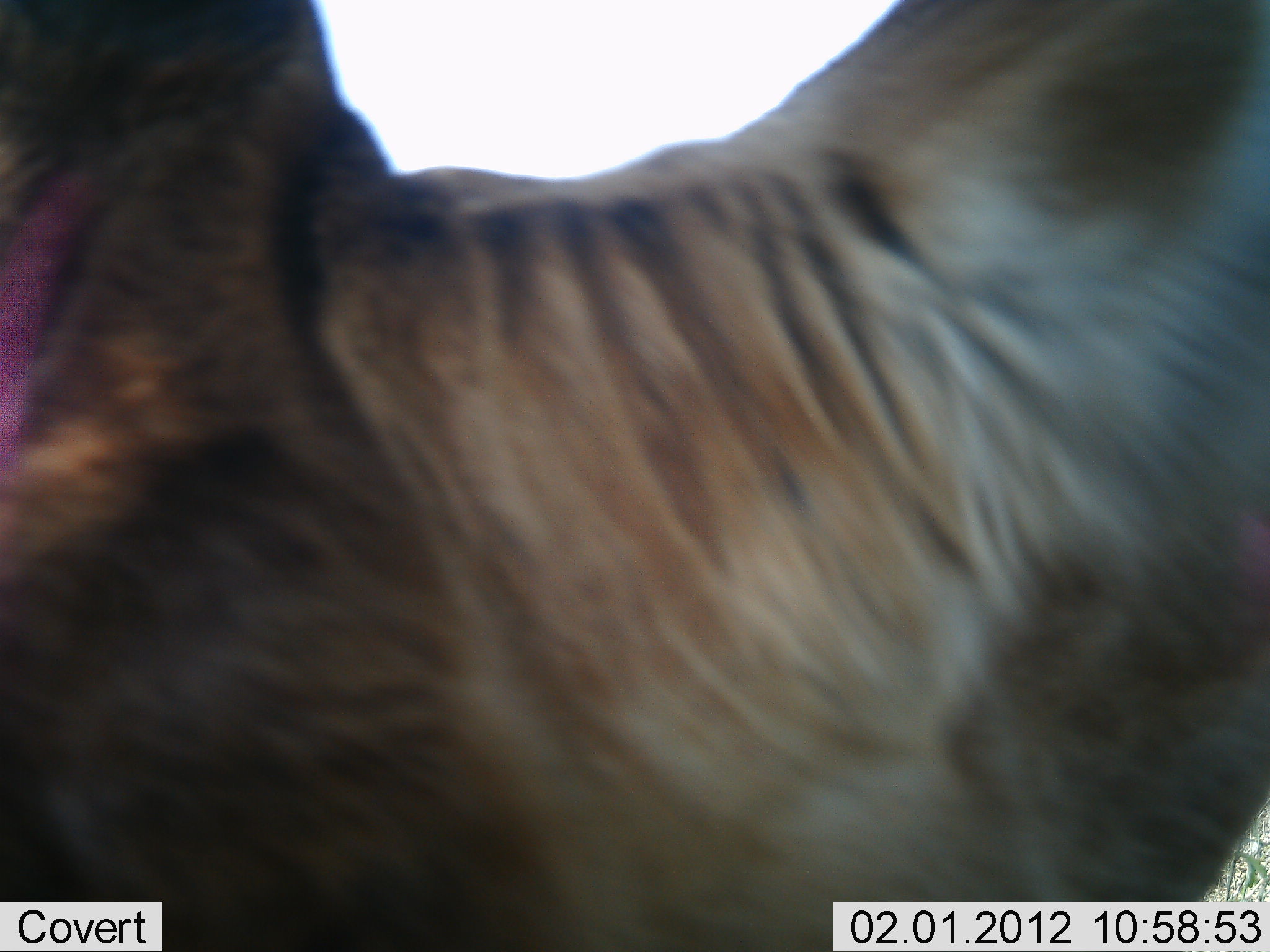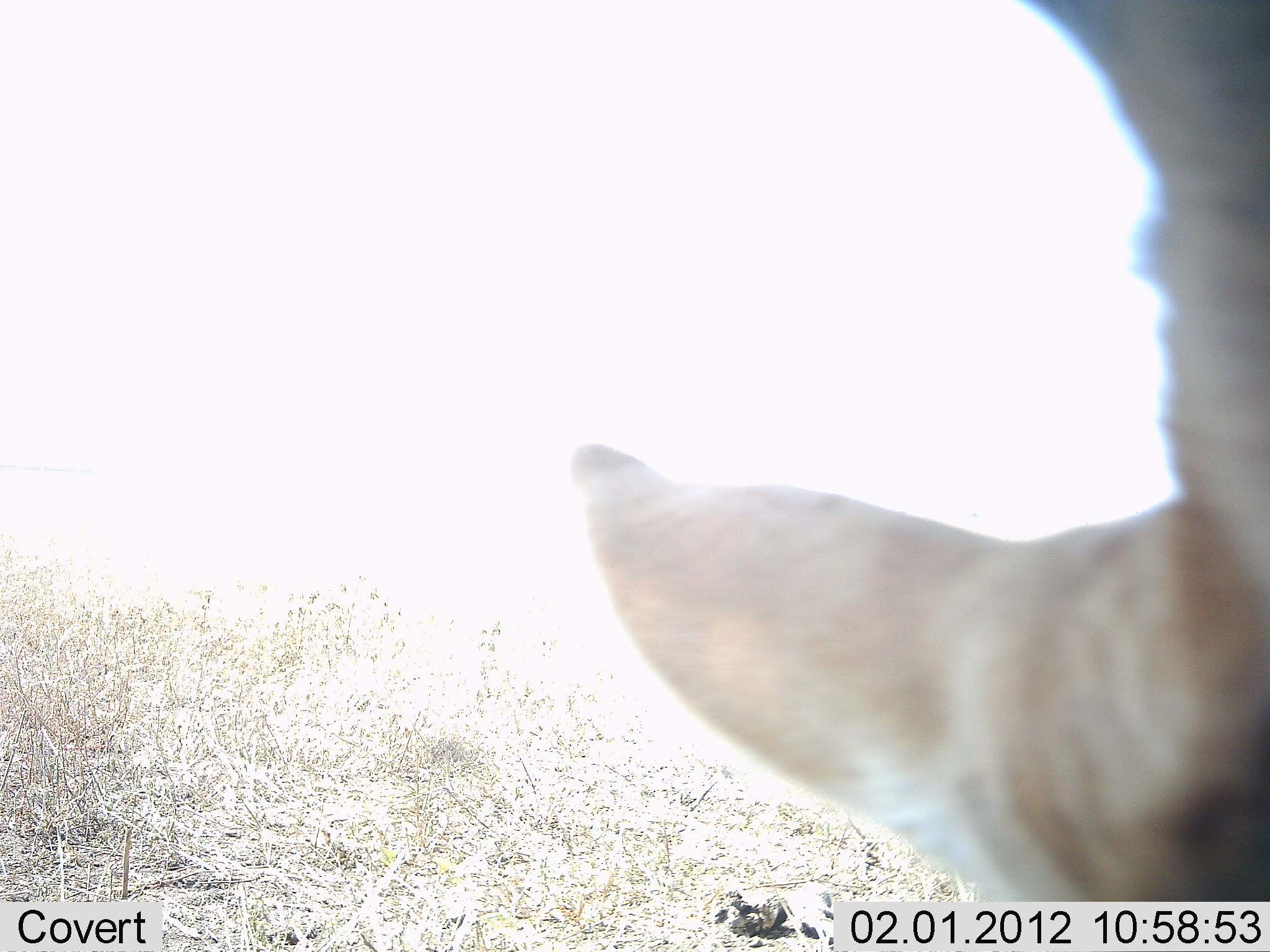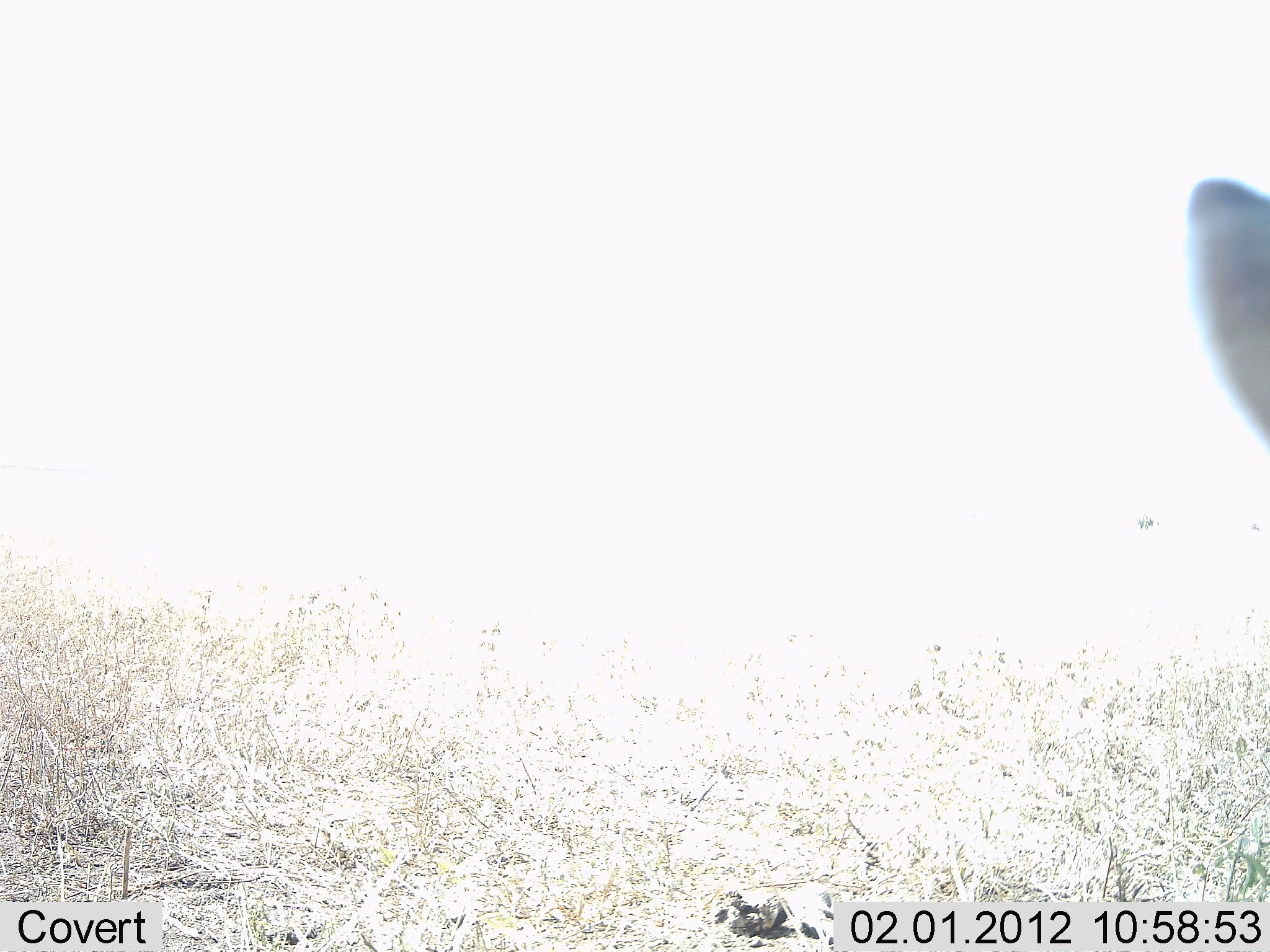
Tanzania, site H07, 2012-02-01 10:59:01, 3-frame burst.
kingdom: Animalia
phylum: Chordata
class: Mammalia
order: Artiodactyla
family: Bovidae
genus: Connochaetes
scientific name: Connochaetes taurinus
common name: blue wildebeest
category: wildebeest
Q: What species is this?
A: Wildebeest (blue wildebeest) (Connochaetes taurinus).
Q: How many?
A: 1.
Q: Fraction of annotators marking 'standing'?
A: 54%.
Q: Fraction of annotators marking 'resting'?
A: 0%.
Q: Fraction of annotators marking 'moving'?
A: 38%.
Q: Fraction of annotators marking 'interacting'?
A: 0%.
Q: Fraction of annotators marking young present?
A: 0%.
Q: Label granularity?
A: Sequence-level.